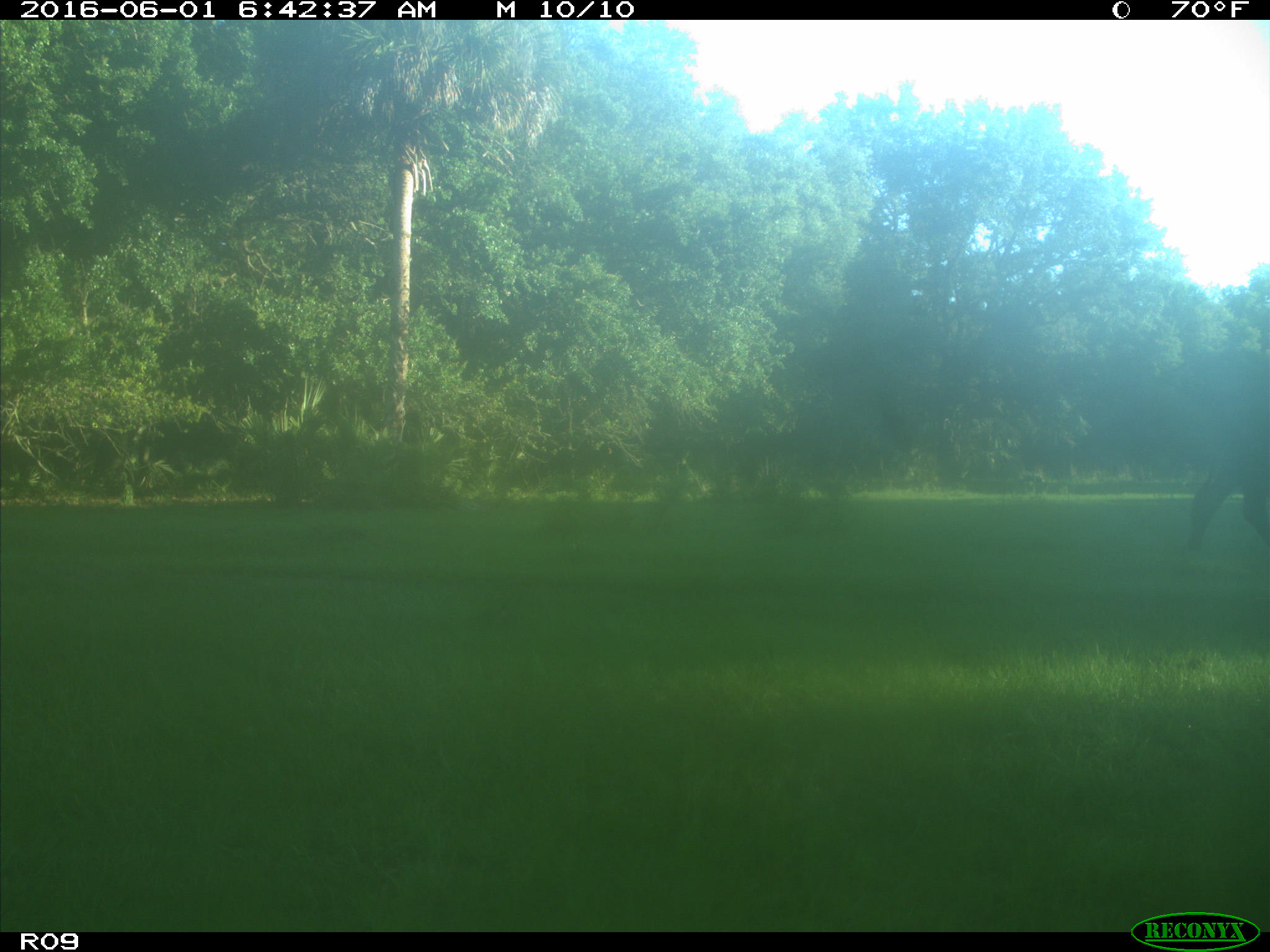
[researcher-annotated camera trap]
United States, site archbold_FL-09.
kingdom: Animalia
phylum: Chordata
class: Mammalia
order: Artiodactyla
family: Bovidae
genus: Bos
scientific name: Bos taurus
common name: domestic cow